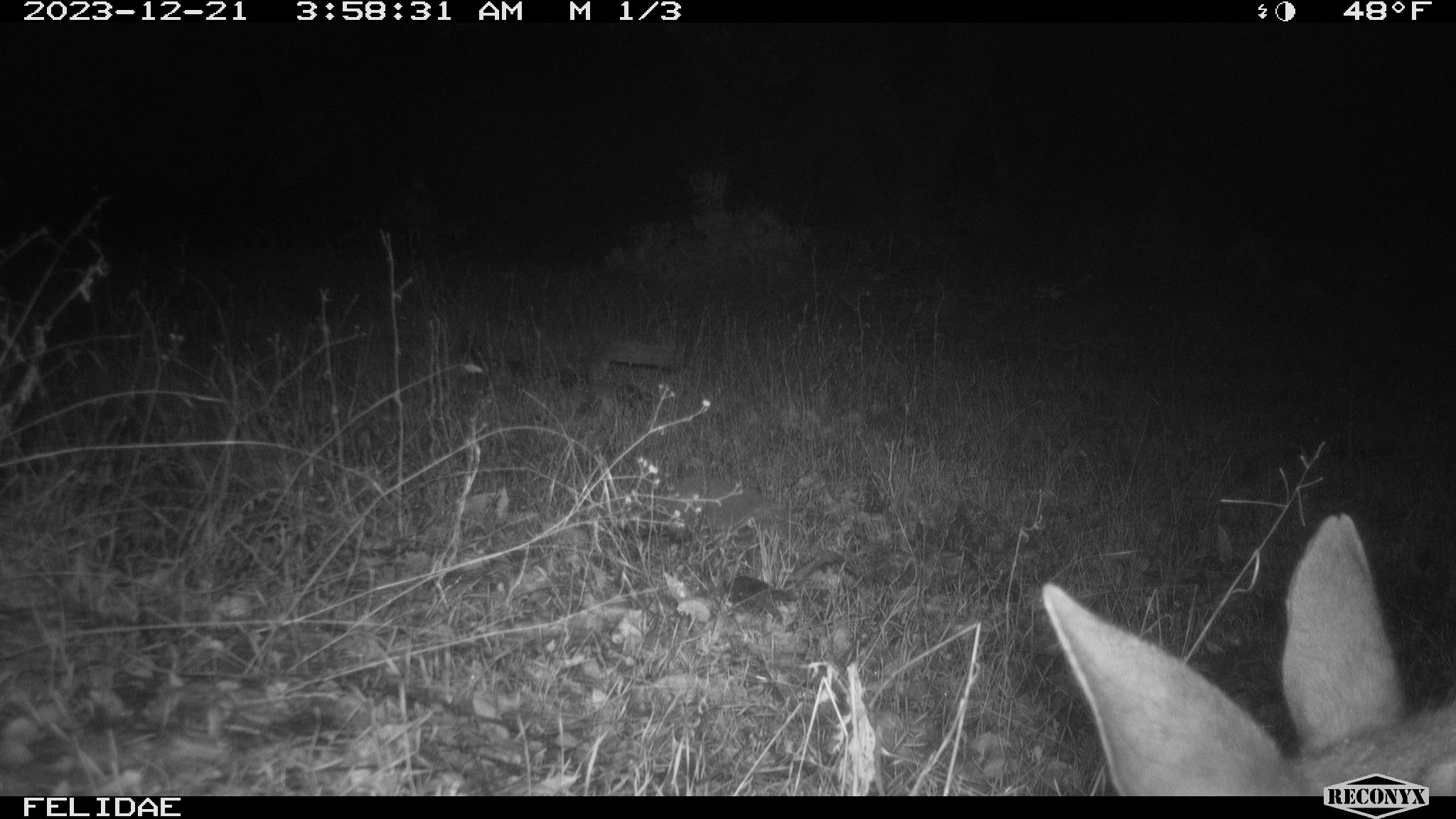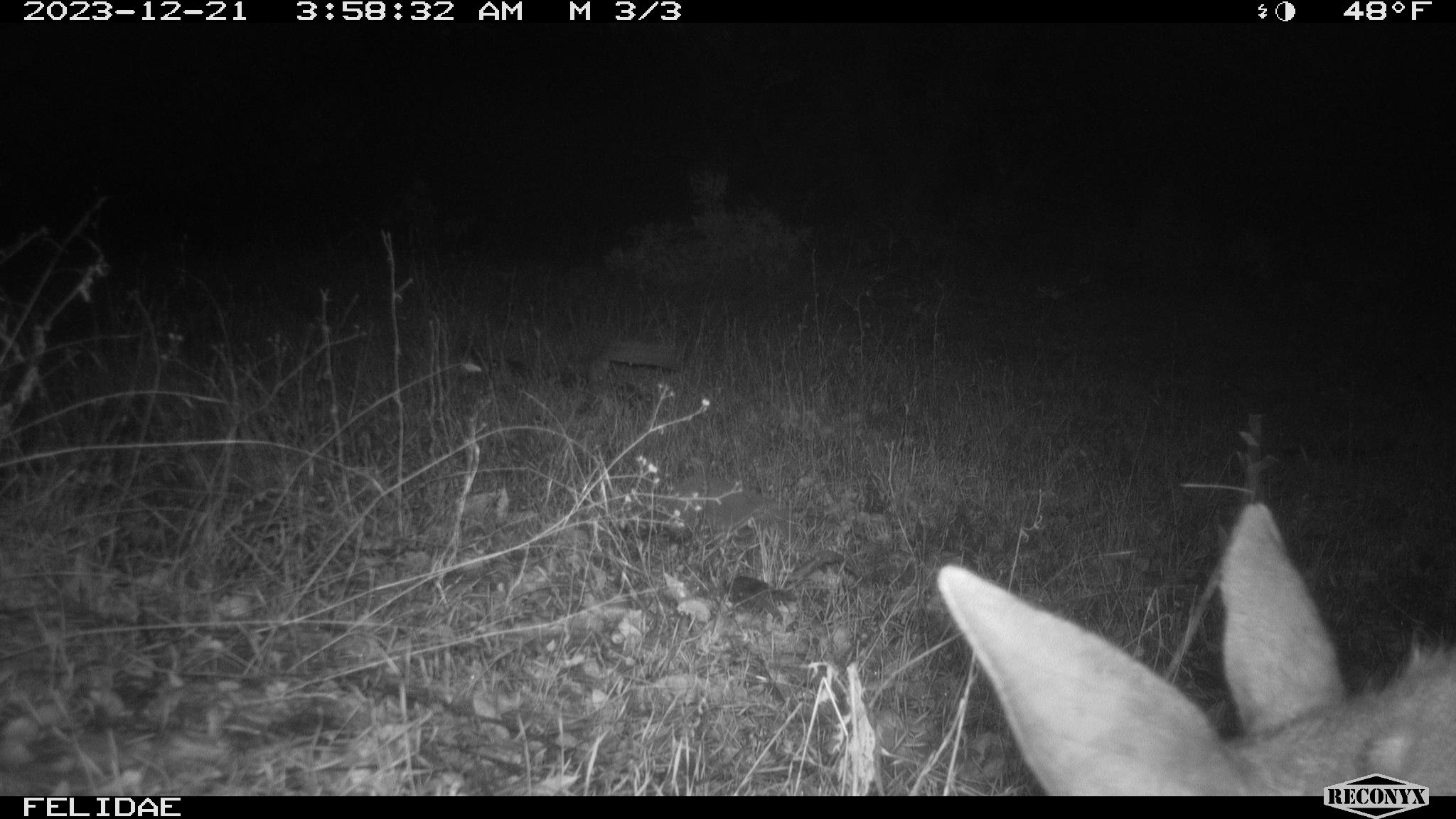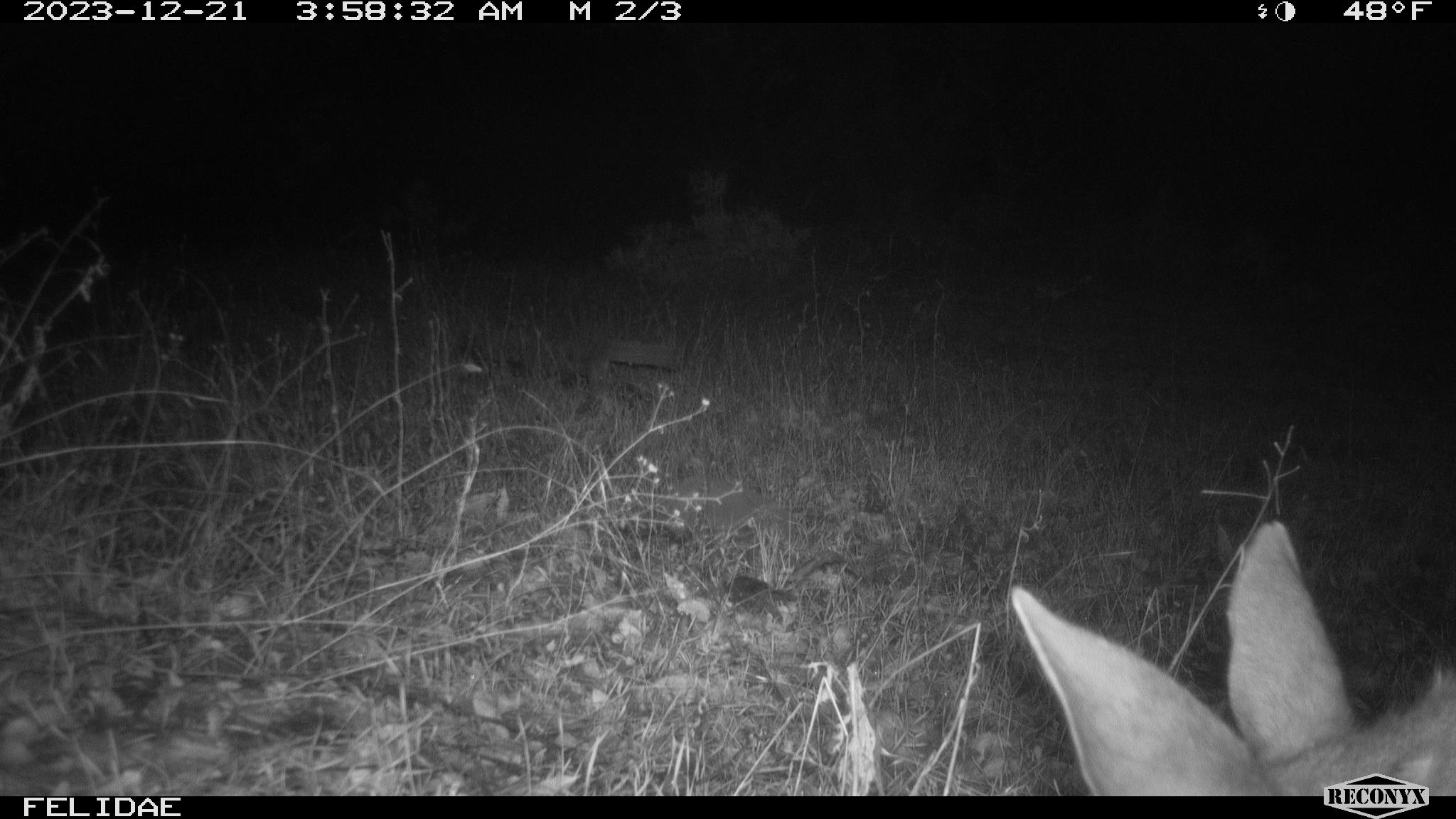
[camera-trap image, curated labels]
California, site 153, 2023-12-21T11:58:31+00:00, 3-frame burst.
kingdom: Animalia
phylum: Chordata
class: Mammalia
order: Artiodactyla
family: Cervidae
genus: Odocoileus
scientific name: Odocoileus hemionus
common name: mule deer